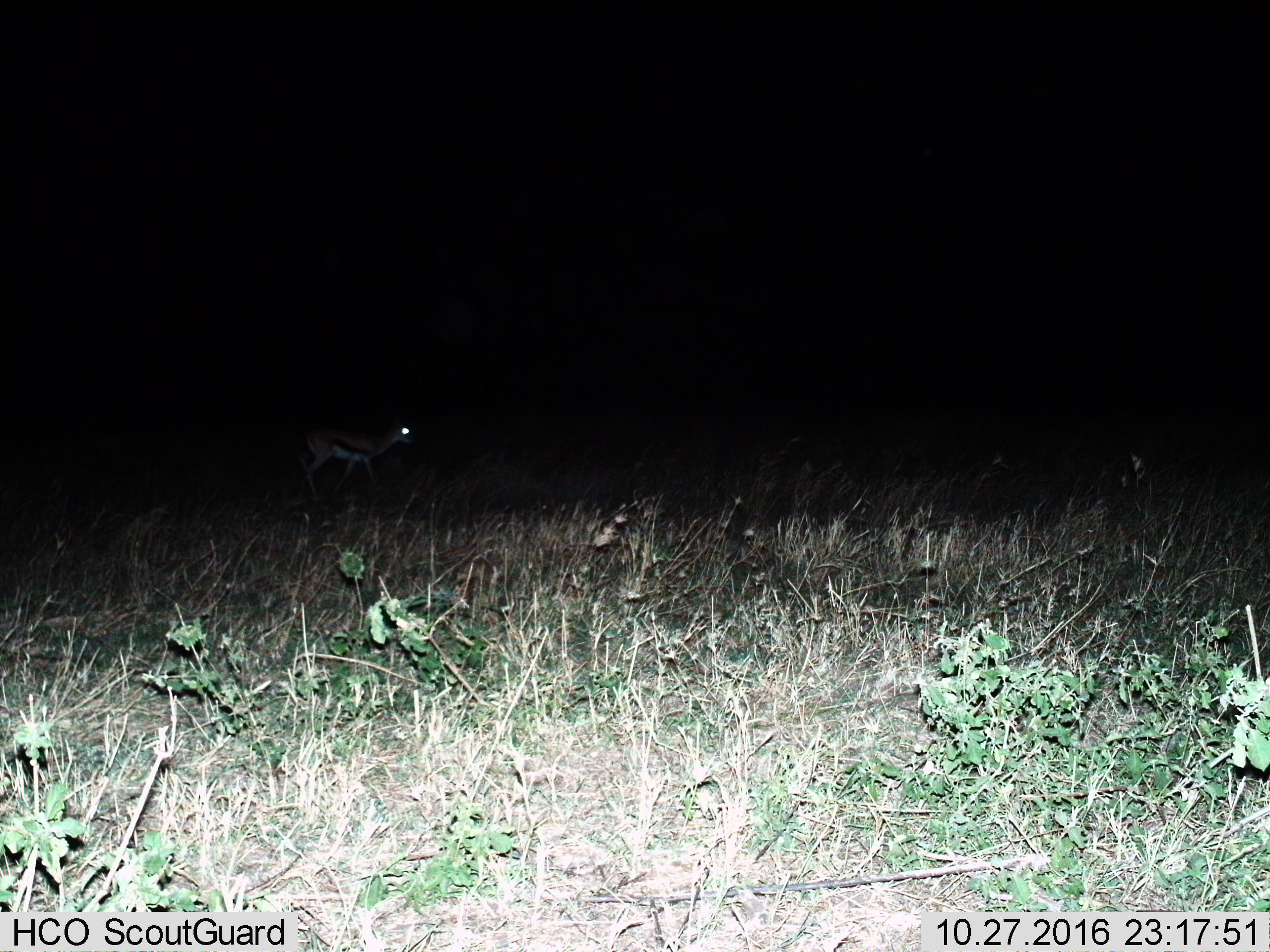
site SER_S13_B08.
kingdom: Animalia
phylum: Chordata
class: Mammalia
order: Artiodactyla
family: Bovidae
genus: Eudorcas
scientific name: Eudorcas thomsonii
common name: thomson's gazelle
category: gazellethomsons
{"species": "gazellethomsons (thomson's gazelle) (Eudorcas thomsonii)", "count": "1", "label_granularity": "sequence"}